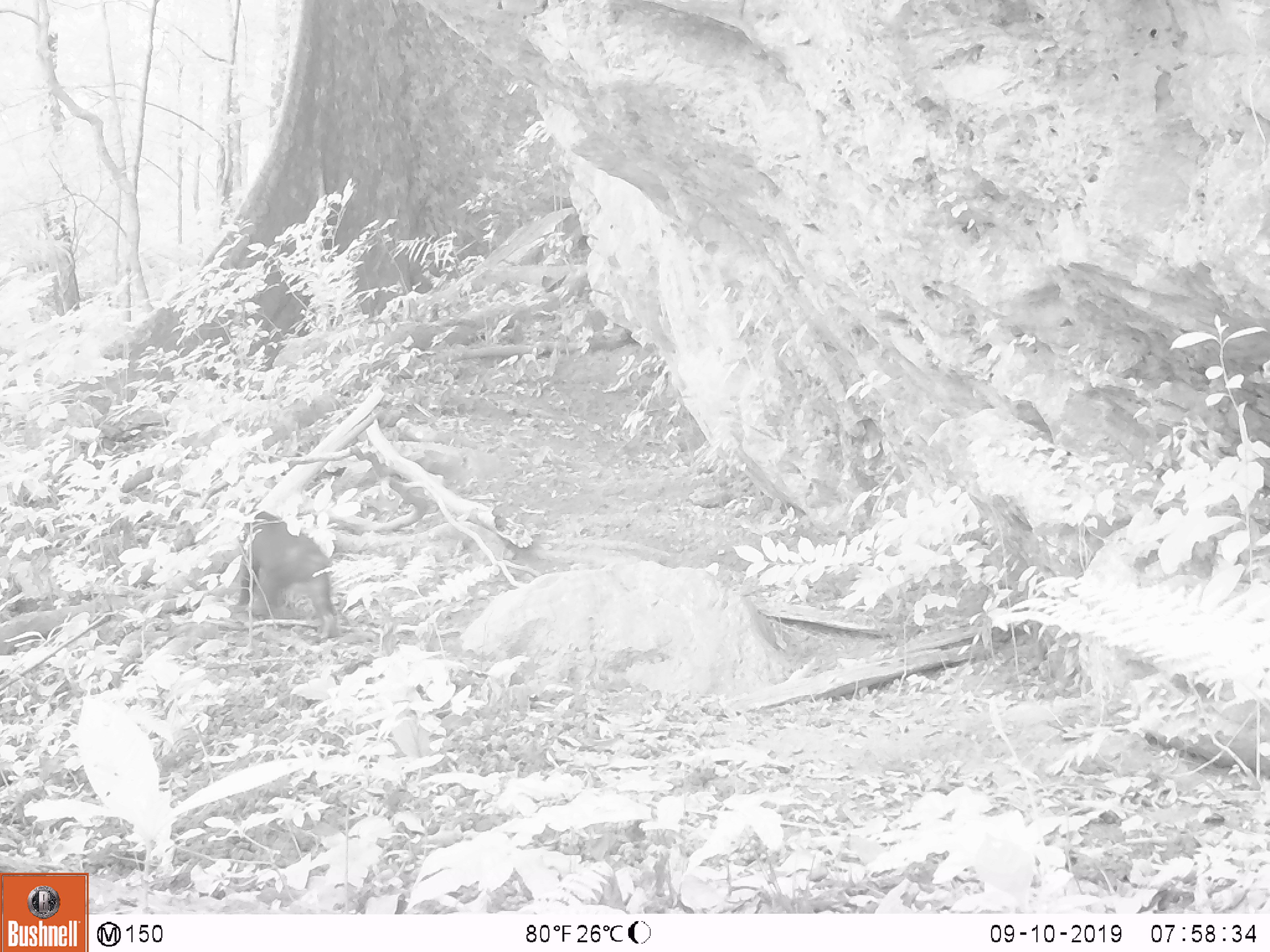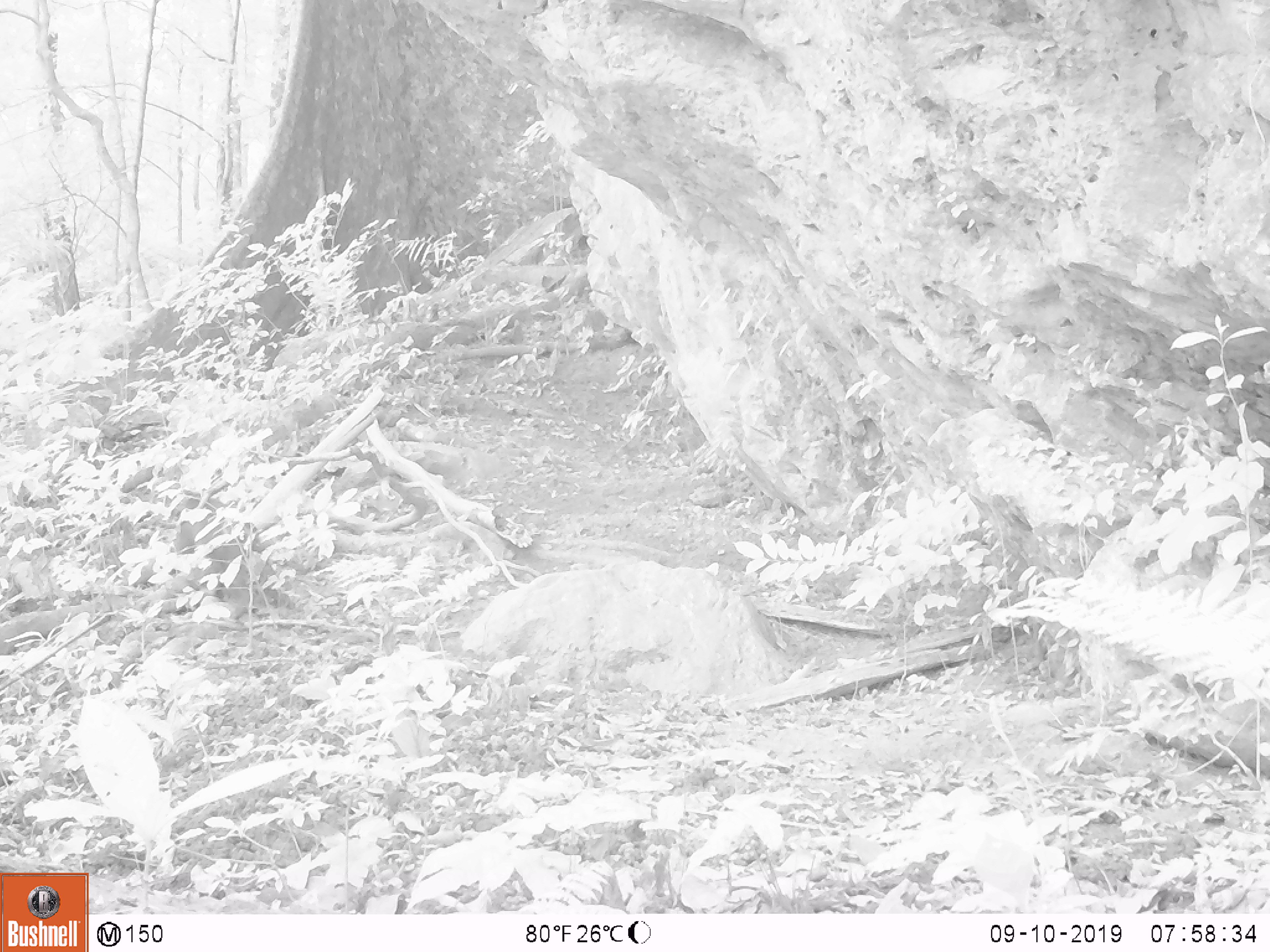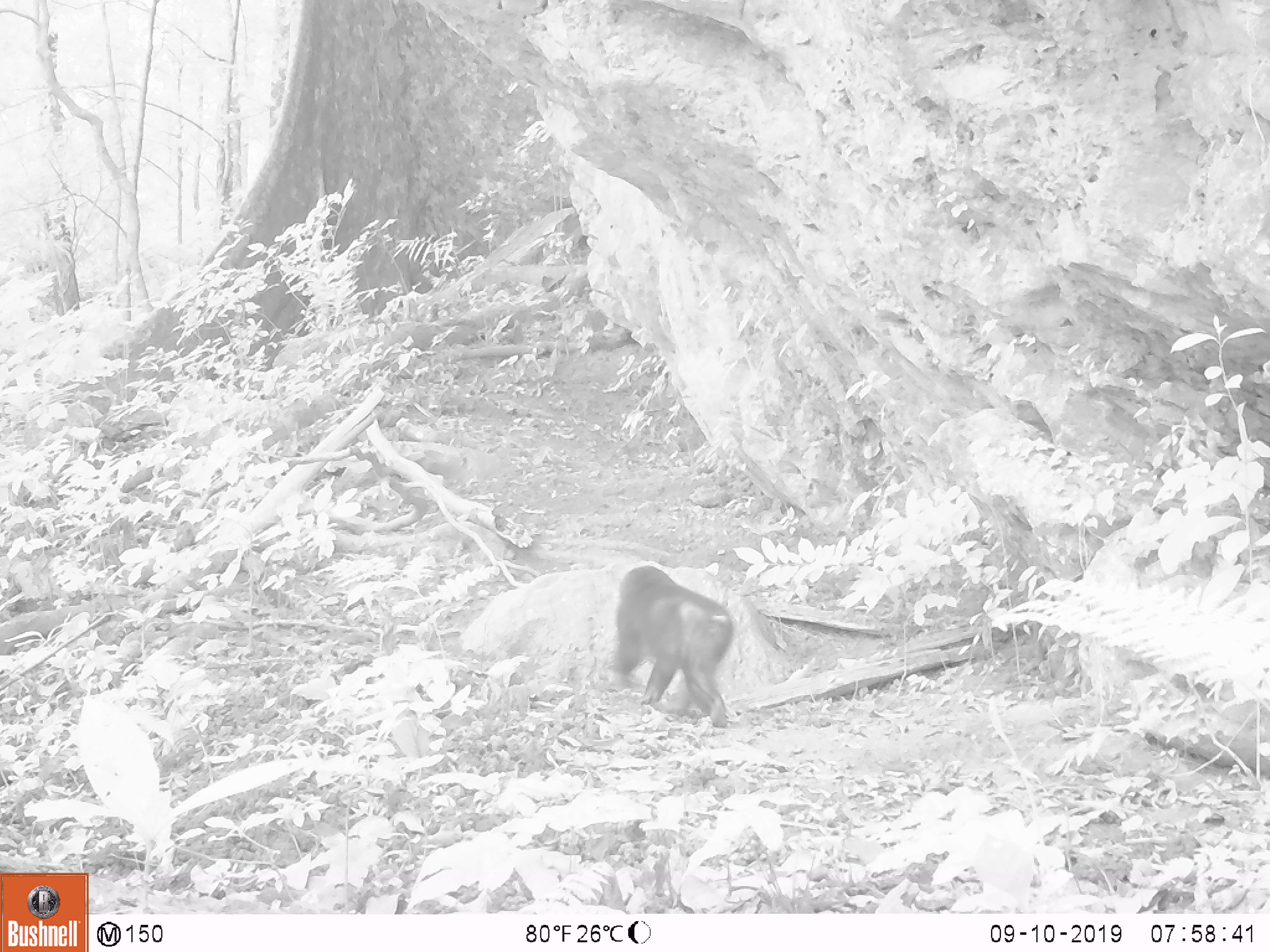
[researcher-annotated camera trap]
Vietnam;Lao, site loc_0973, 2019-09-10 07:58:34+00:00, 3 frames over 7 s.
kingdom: Animalia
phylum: Chordata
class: Mammalia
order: Primates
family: Cercopithecidae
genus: Macaca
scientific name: Macaca arctoides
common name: stump-tailed macaque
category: stump tailed macaque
Stump tailed macaque (stump-tailed macaque) (Macaca arctoides). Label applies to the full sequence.